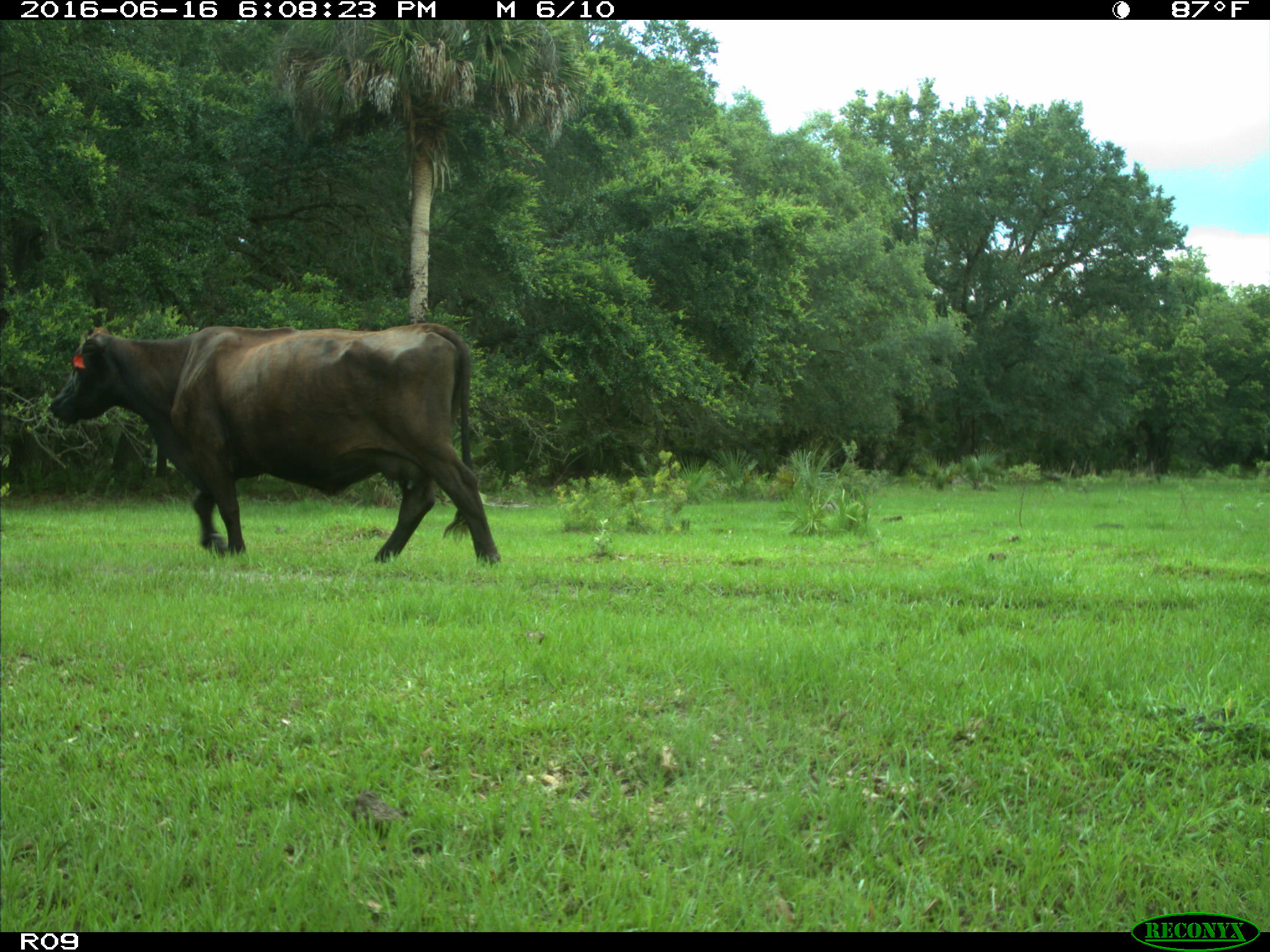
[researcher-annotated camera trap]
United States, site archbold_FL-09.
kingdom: Animalia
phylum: Chordata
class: Mammalia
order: Artiodactyla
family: Bovidae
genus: Bos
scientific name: Bos taurus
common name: domestic cow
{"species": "Bos taurus (domestic cow)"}